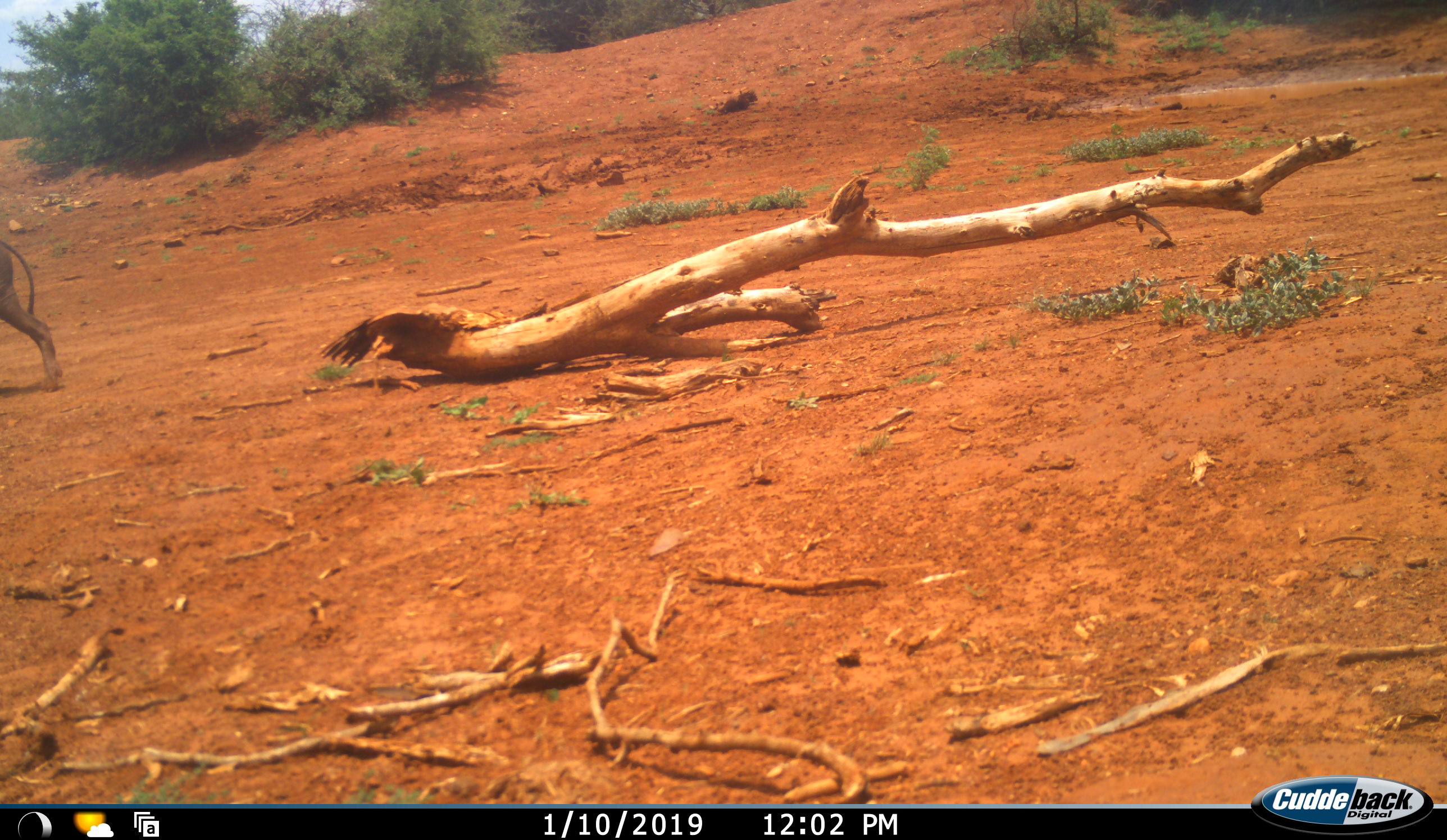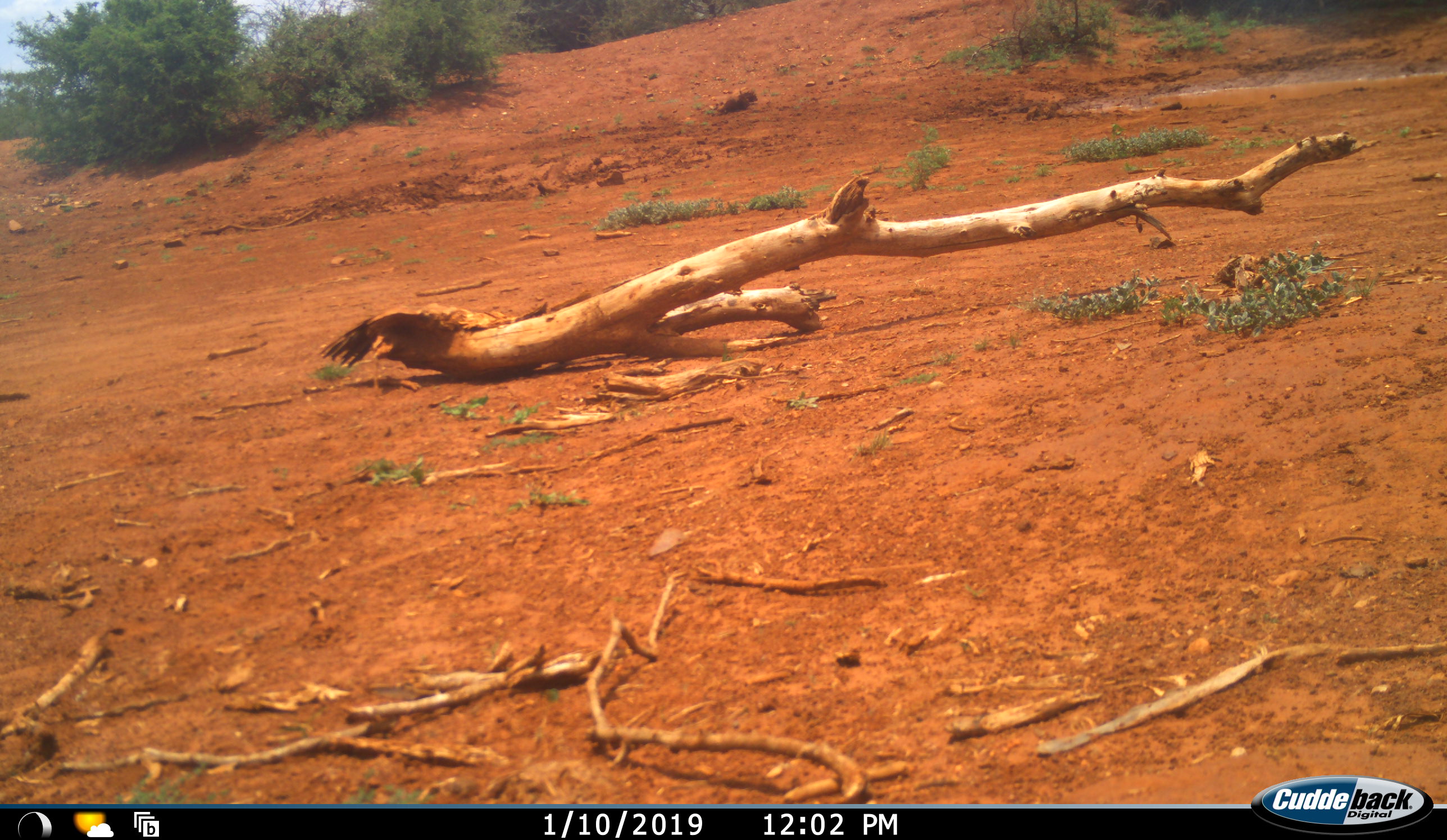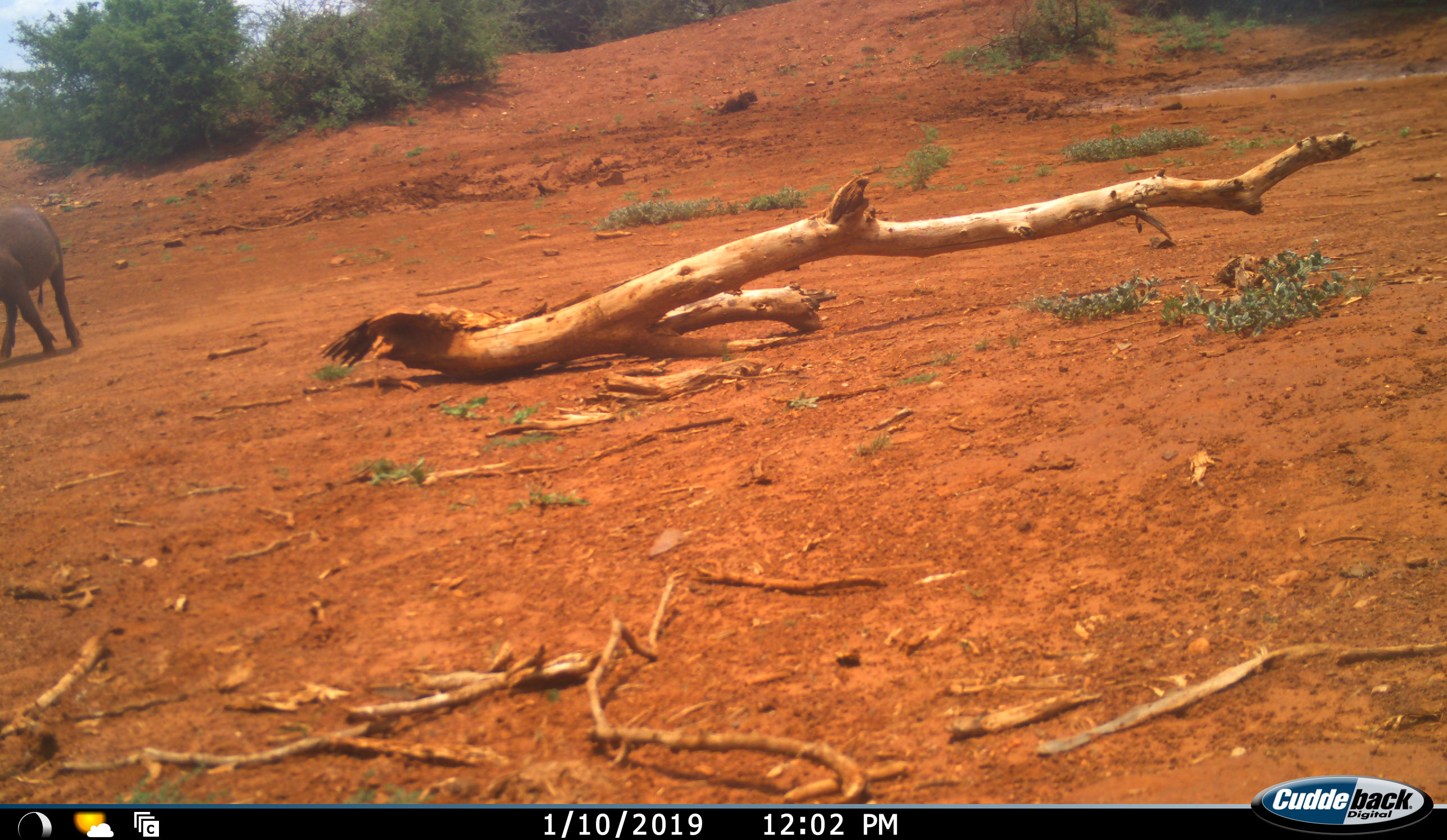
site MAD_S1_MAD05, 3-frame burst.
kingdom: Animalia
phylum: Chordata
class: Mammalia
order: Artiodactyla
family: Suidae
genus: Phacochoerus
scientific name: Phacochoerus africanus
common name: warthog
Warthog (Phacochoerus africanus), count 1. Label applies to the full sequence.